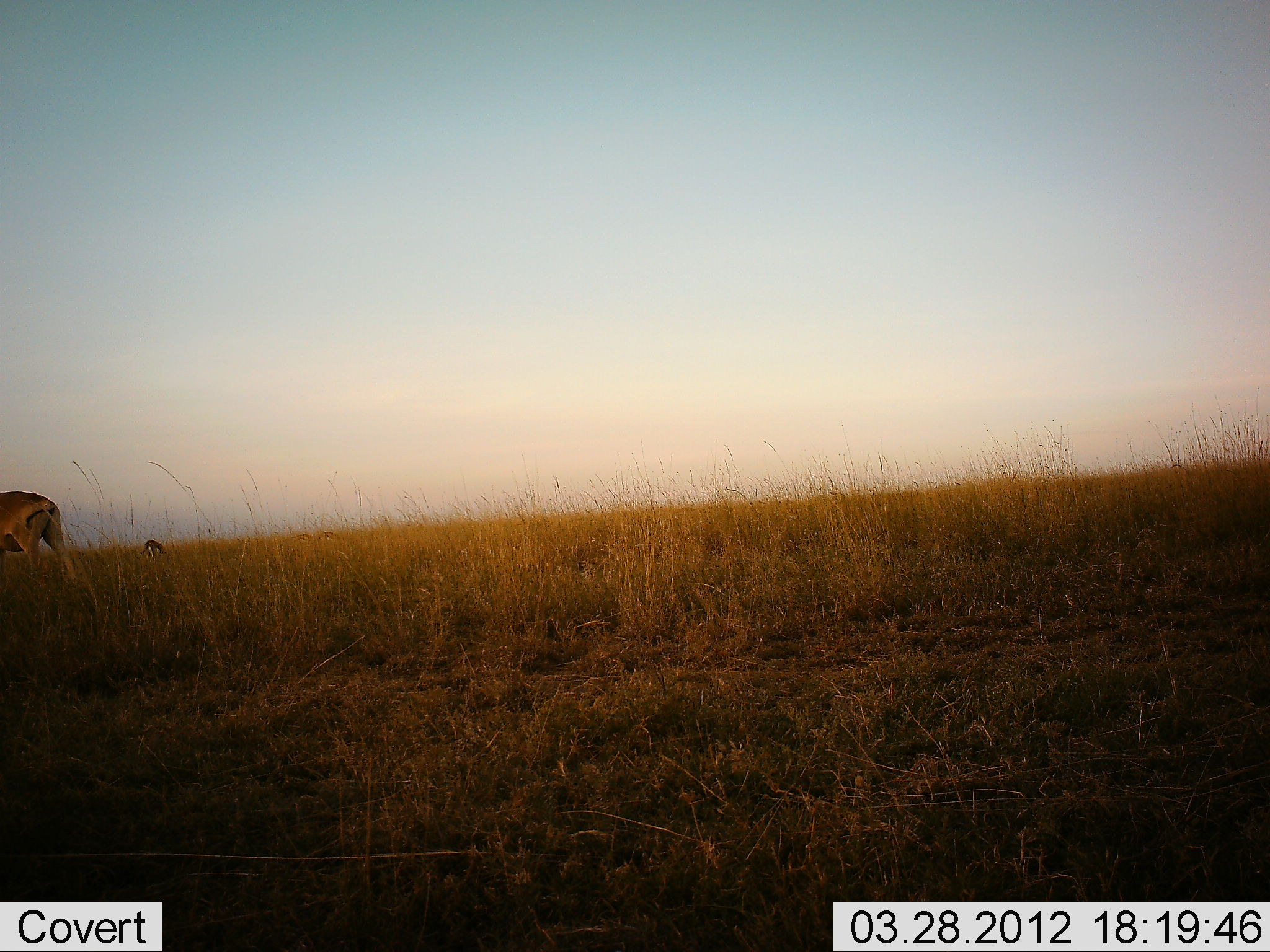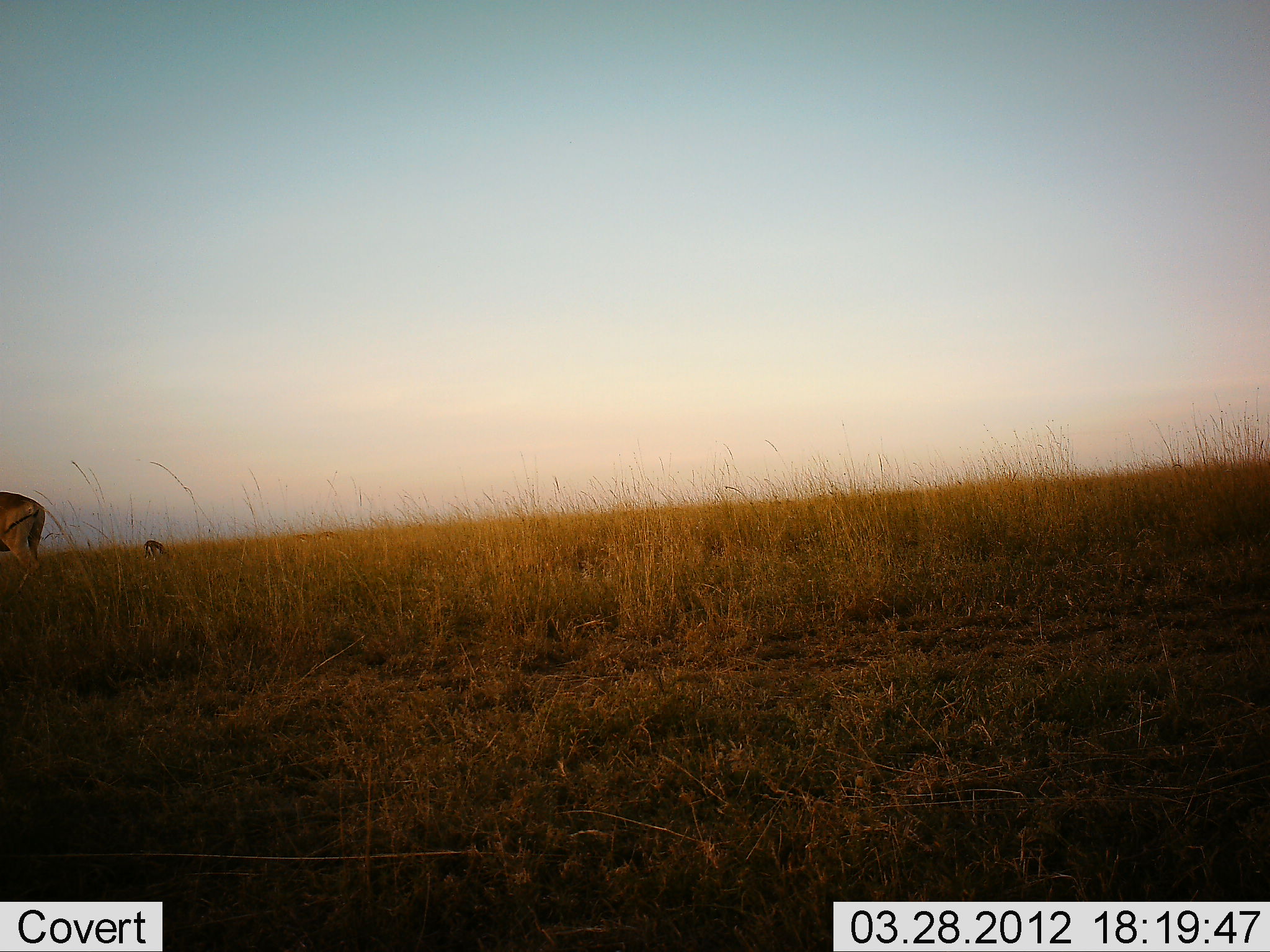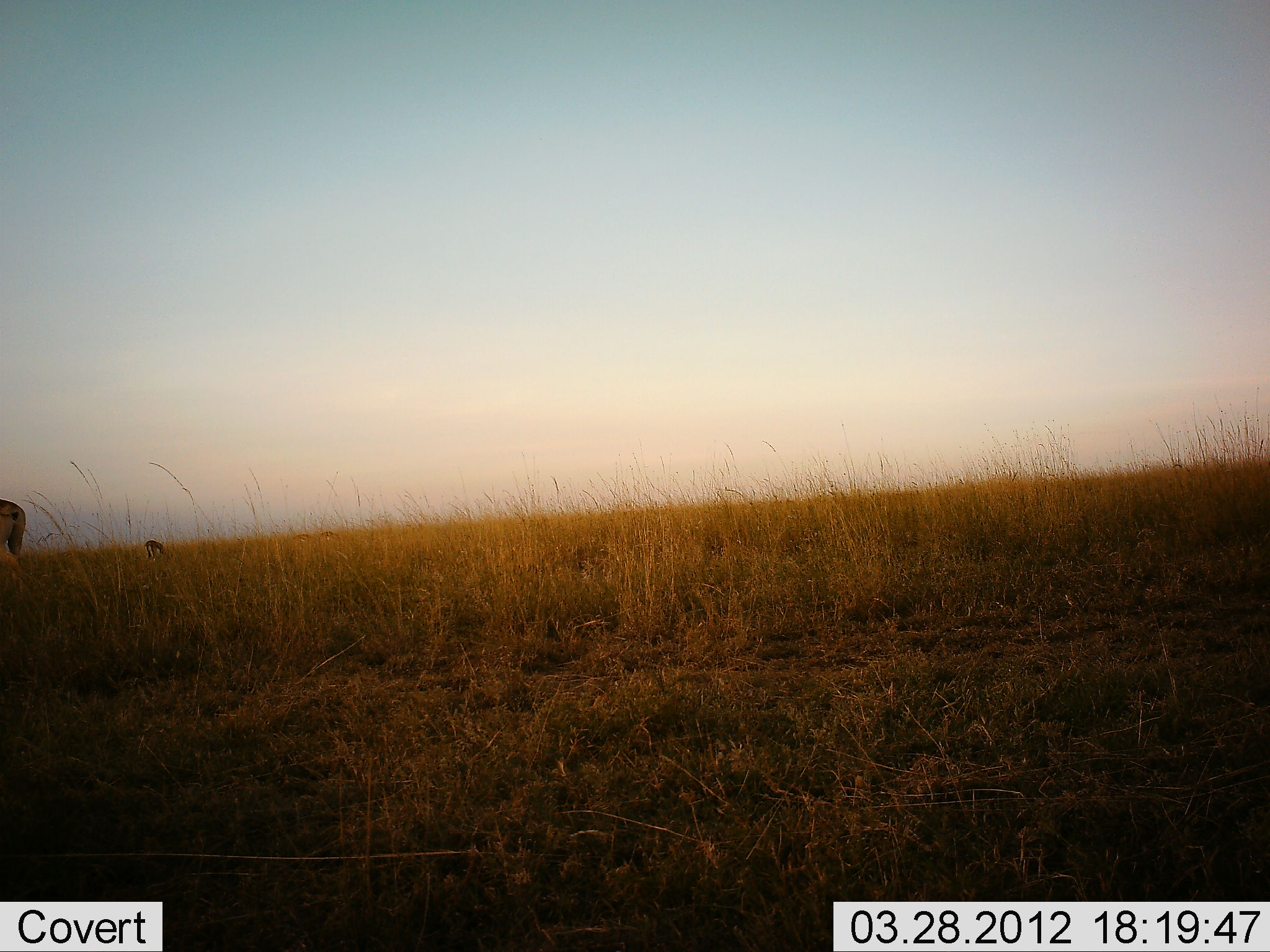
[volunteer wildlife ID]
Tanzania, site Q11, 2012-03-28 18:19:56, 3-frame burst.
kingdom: Animalia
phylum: Chordata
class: Mammalia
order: Artiodactyla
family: Bovidae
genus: Alcelaphus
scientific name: Alcelaphus buselaphus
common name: hartebeest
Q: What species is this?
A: Hartebeest (Alcelaphus buselaphus).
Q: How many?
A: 1.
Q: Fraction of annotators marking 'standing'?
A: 20%.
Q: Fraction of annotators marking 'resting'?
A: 0%.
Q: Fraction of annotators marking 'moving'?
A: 80%.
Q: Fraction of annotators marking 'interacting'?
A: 0%.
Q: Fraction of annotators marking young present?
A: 0%.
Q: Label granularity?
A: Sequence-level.